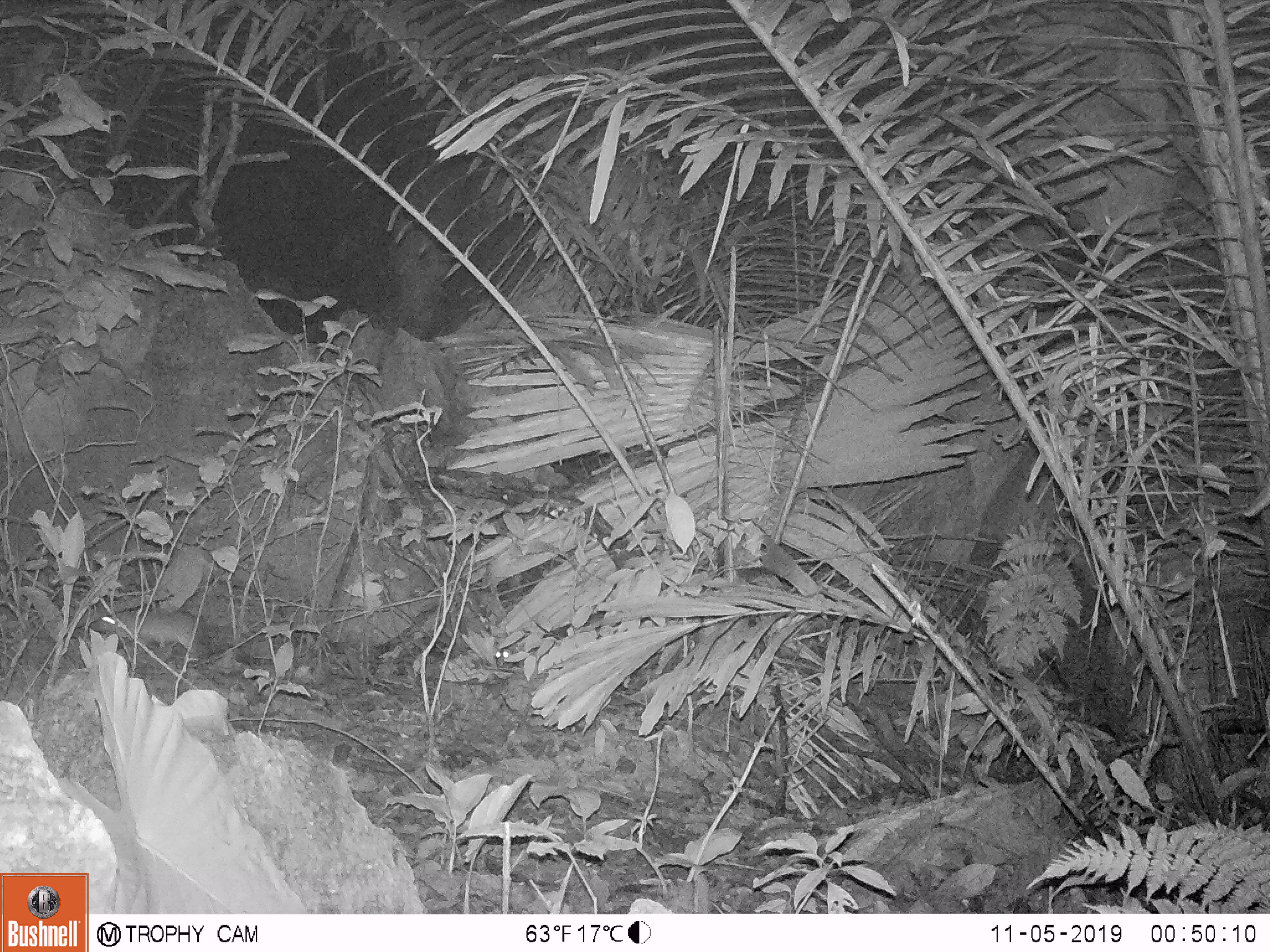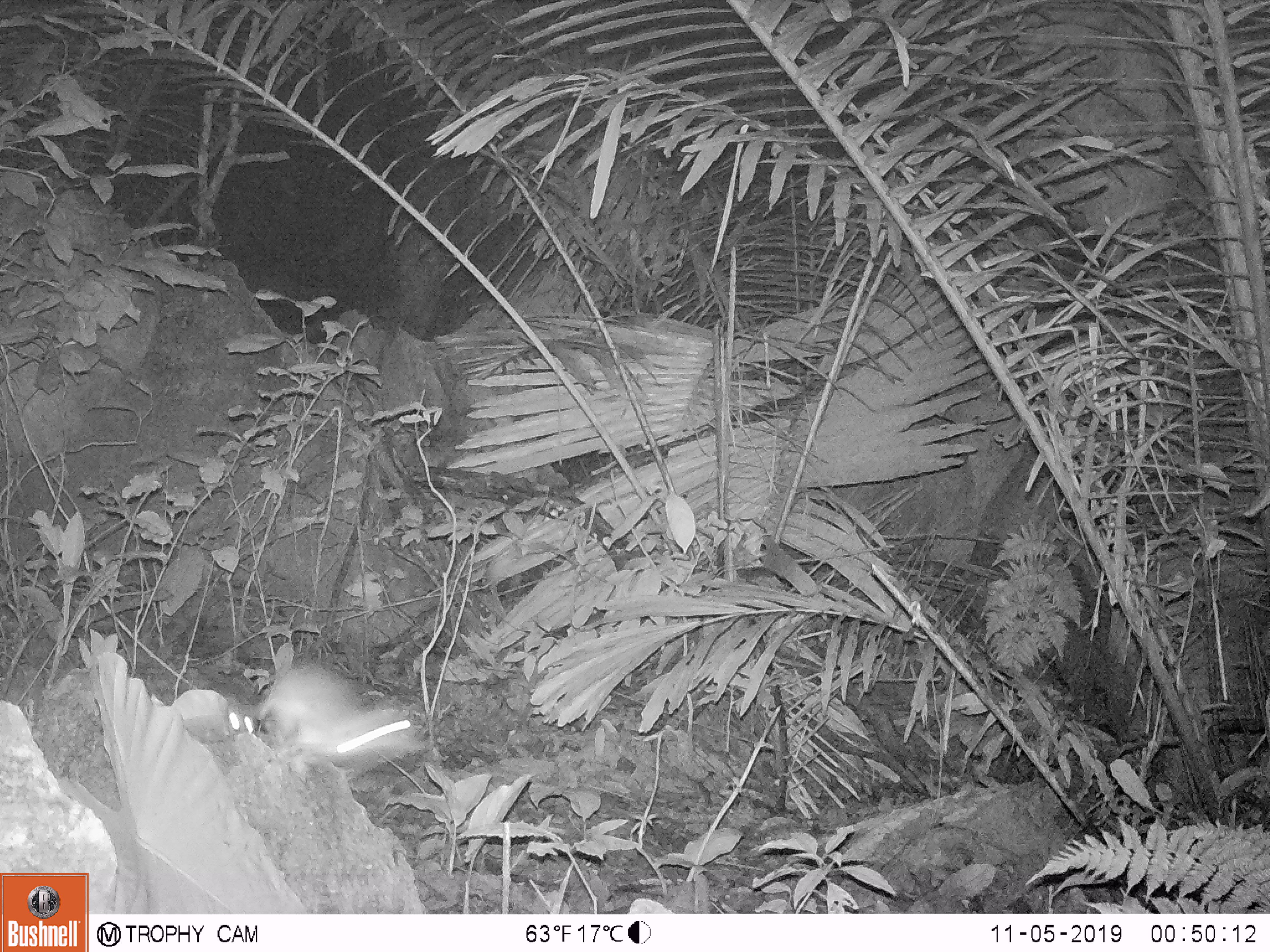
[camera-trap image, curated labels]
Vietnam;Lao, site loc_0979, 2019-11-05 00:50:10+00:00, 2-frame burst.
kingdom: Animalia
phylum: Chordata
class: Mammalia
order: Rodentia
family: Muridae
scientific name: Muridae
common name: old-world mice and rats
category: unidentified murid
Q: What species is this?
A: Unidentified murid (old-world mice and rats) (Muridae).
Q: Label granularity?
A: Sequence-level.